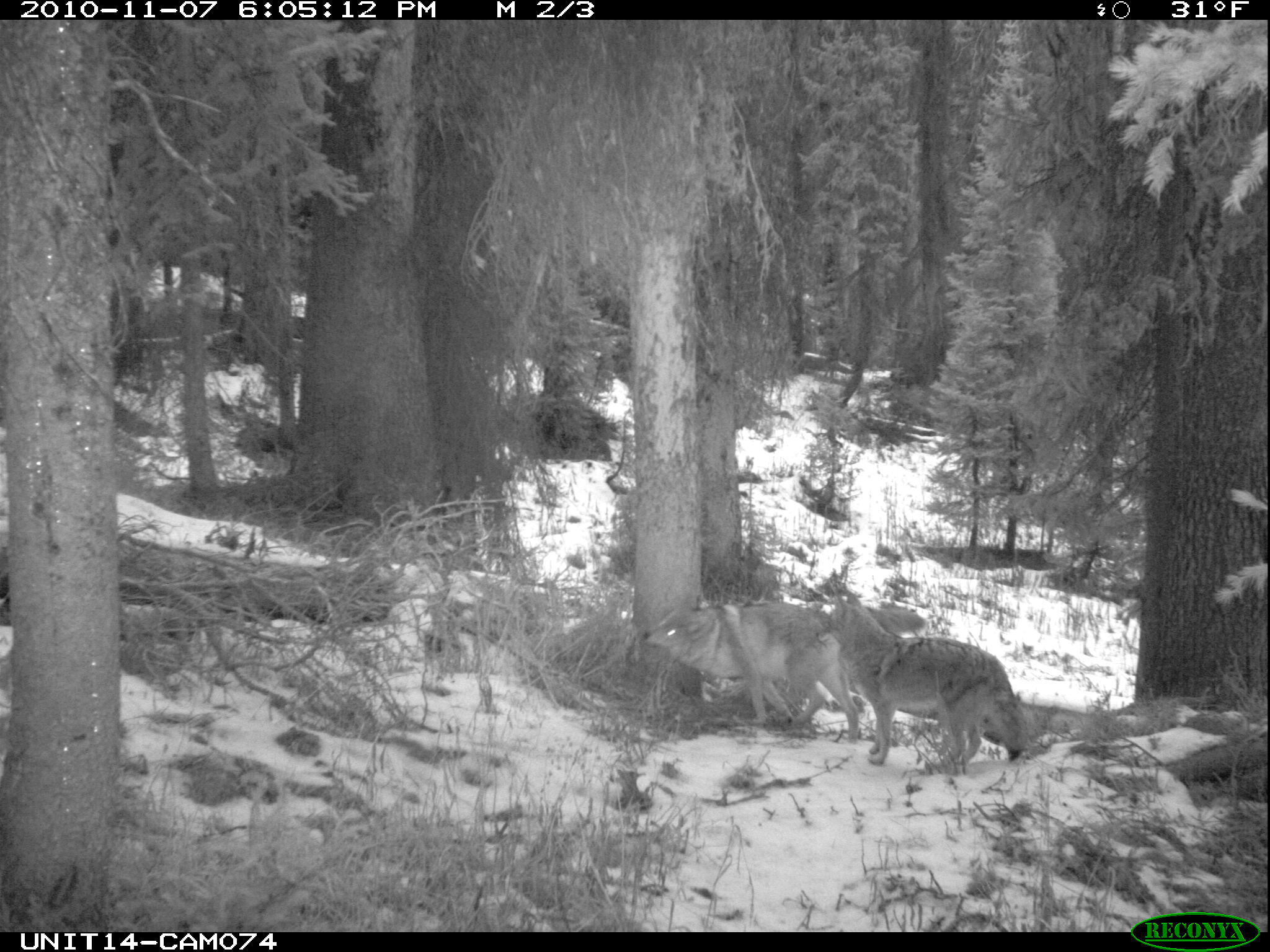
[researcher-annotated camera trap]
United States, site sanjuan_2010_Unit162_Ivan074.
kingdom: Animalia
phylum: Chordata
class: Mammalia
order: Carnivora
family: Canidae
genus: Canis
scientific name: Canis latrans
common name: coyote